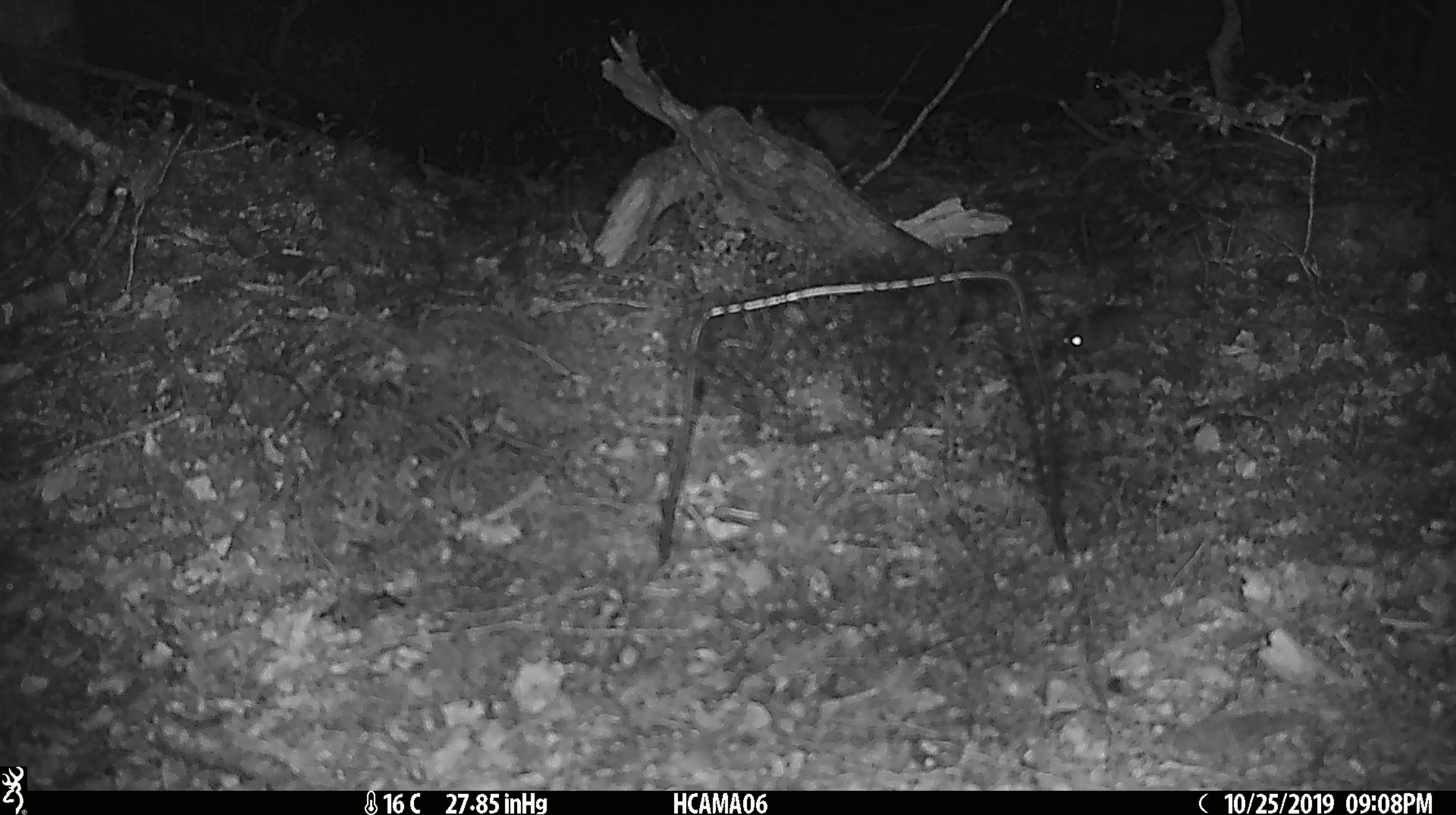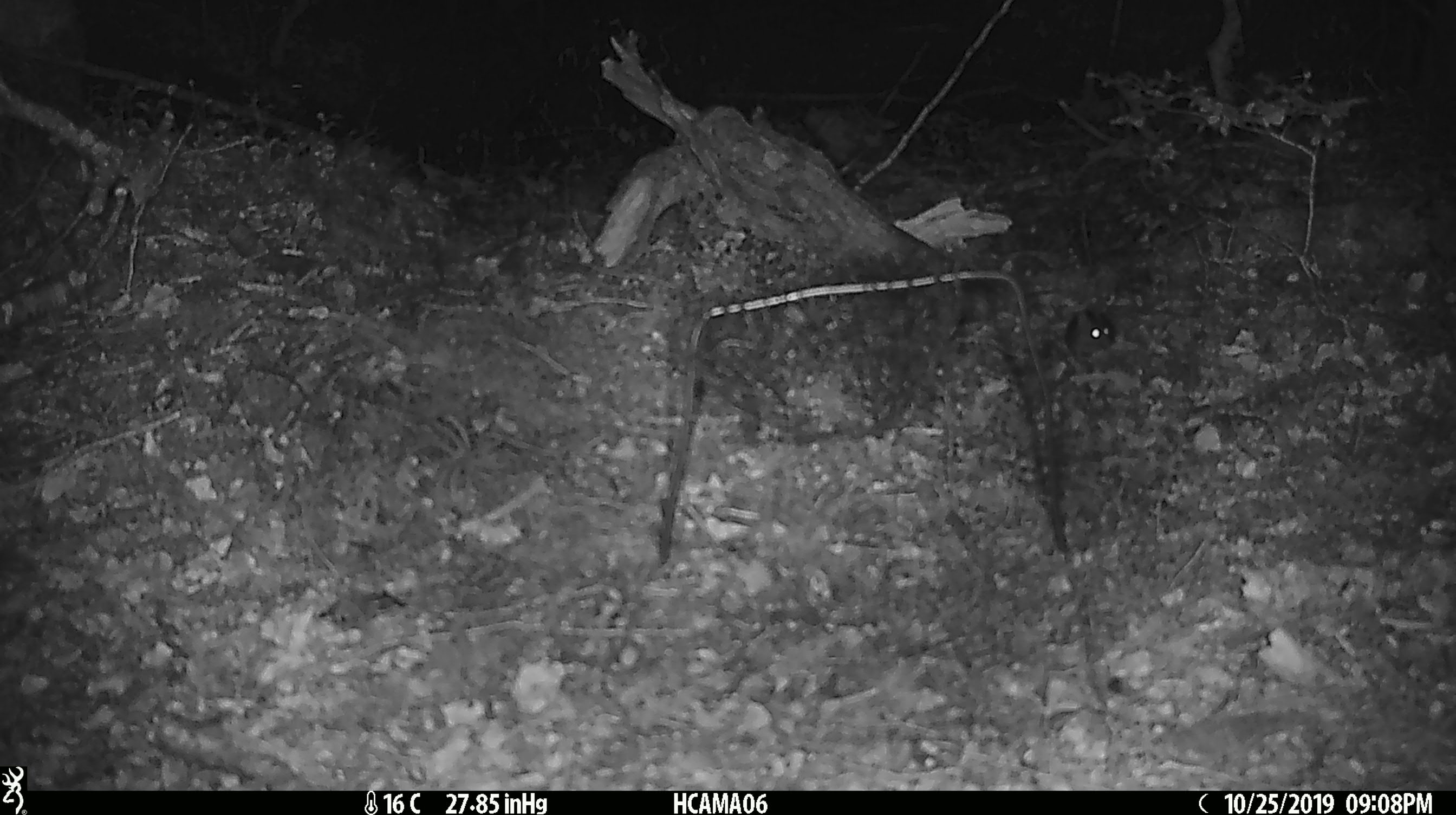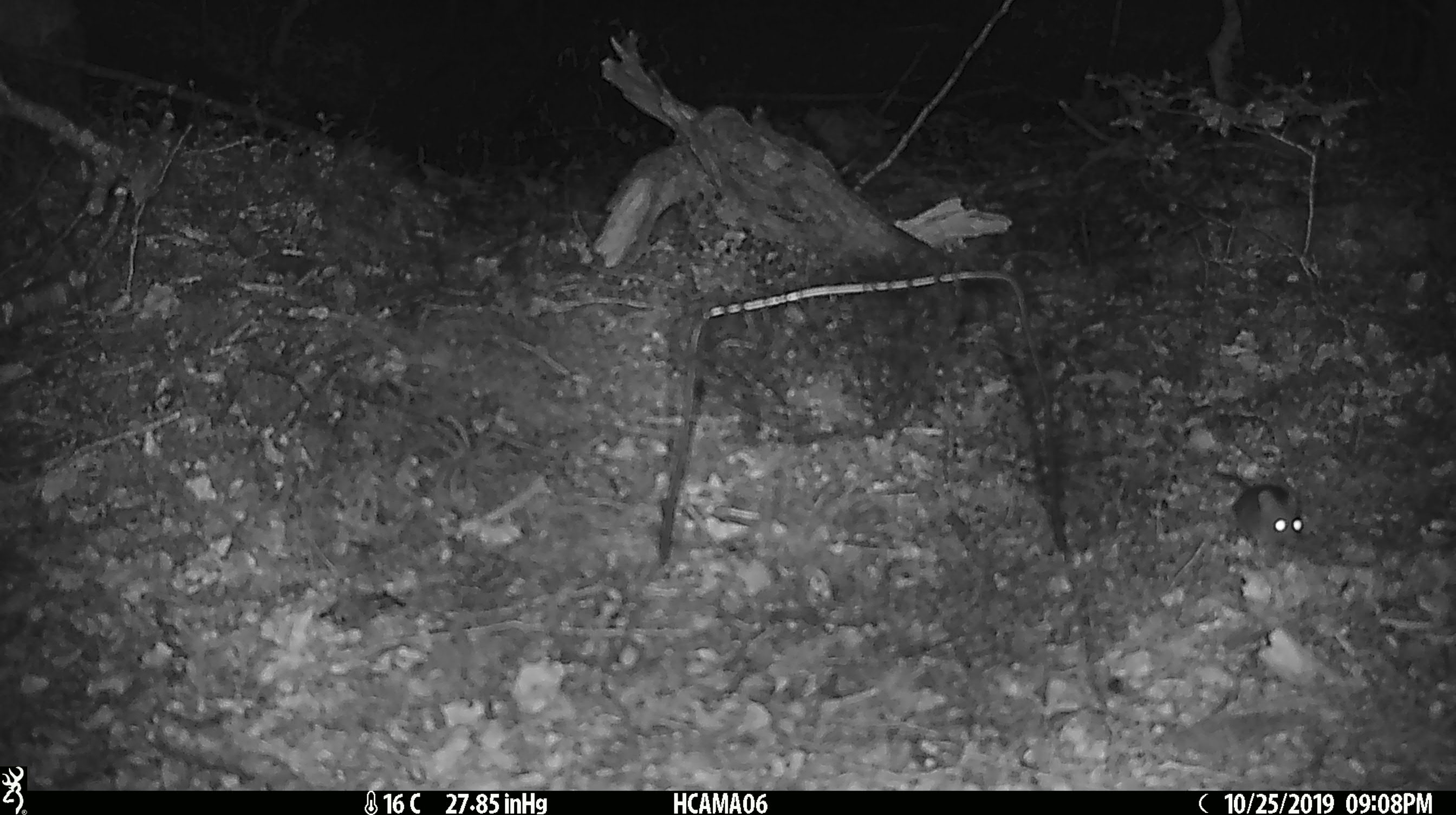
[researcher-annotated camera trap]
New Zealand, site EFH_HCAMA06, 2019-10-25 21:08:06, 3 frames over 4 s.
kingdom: Animalia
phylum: Chordata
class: Mammalia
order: Rodentia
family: Muridae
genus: Mus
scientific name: Mus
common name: mouse